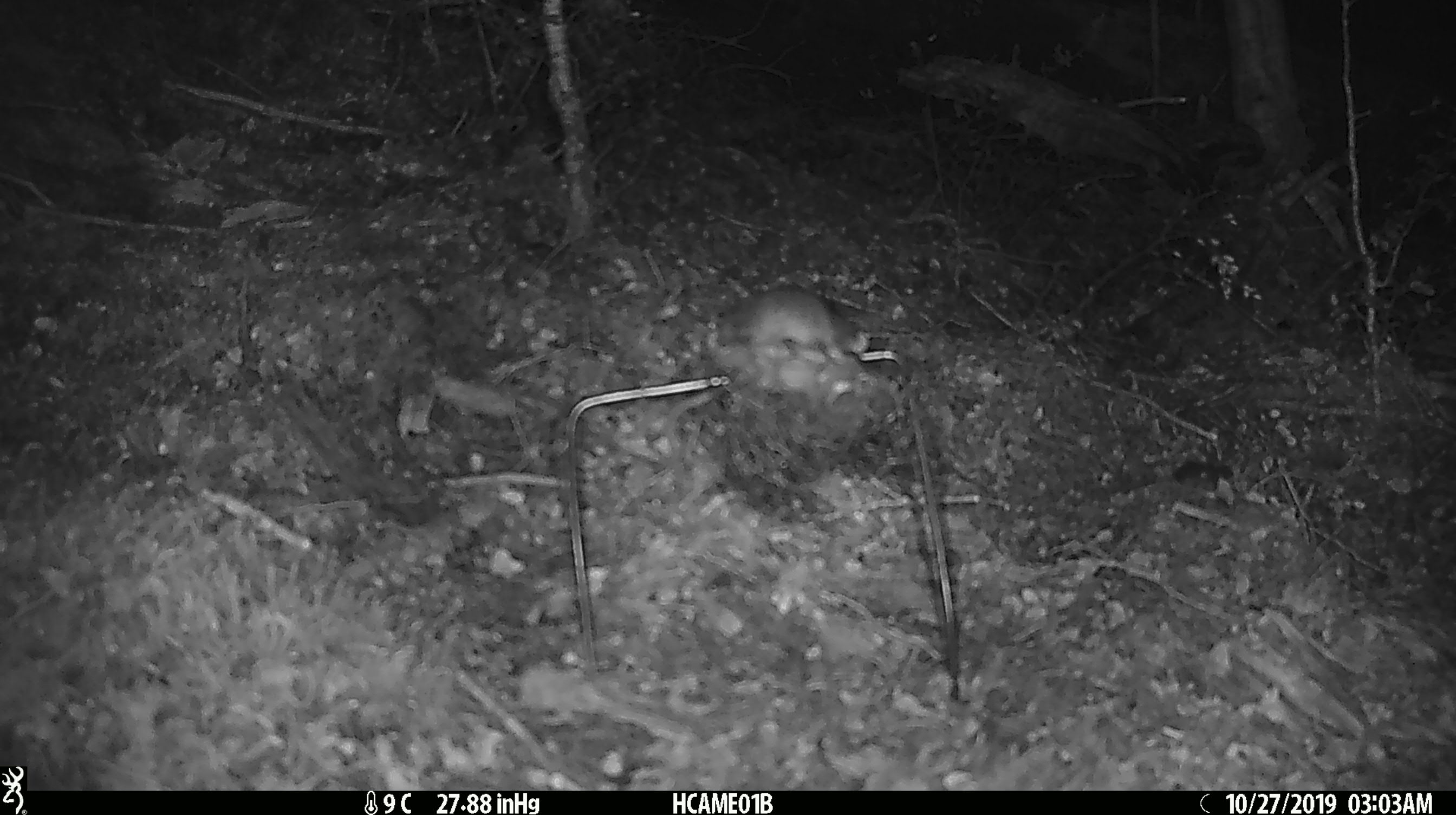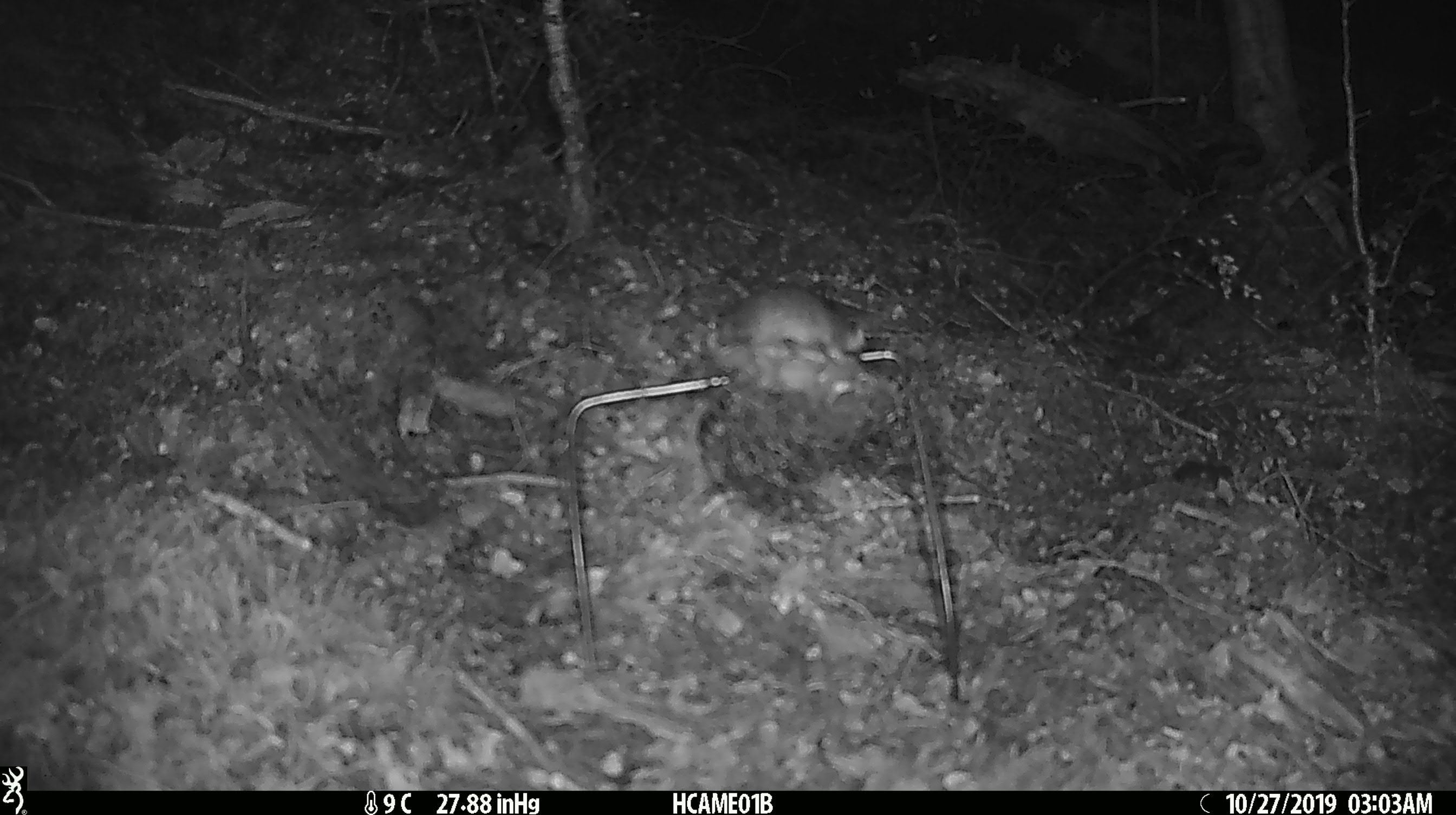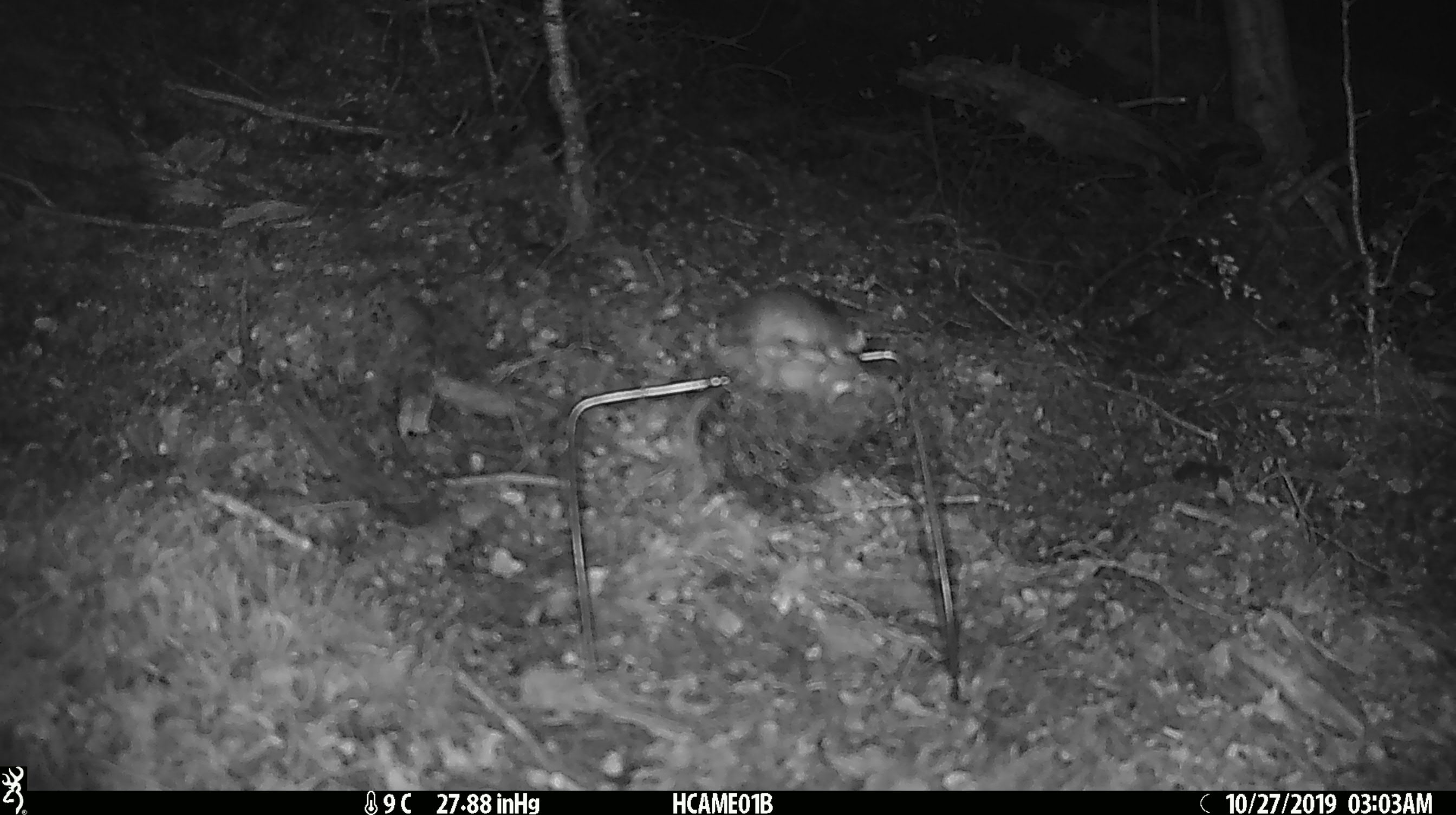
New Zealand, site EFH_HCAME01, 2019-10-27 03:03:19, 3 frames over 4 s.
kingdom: Animalia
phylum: Chordata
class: Mammalia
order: Rodentia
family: Muridae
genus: Mus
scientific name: Mus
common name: mouse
Mouse (Mus).